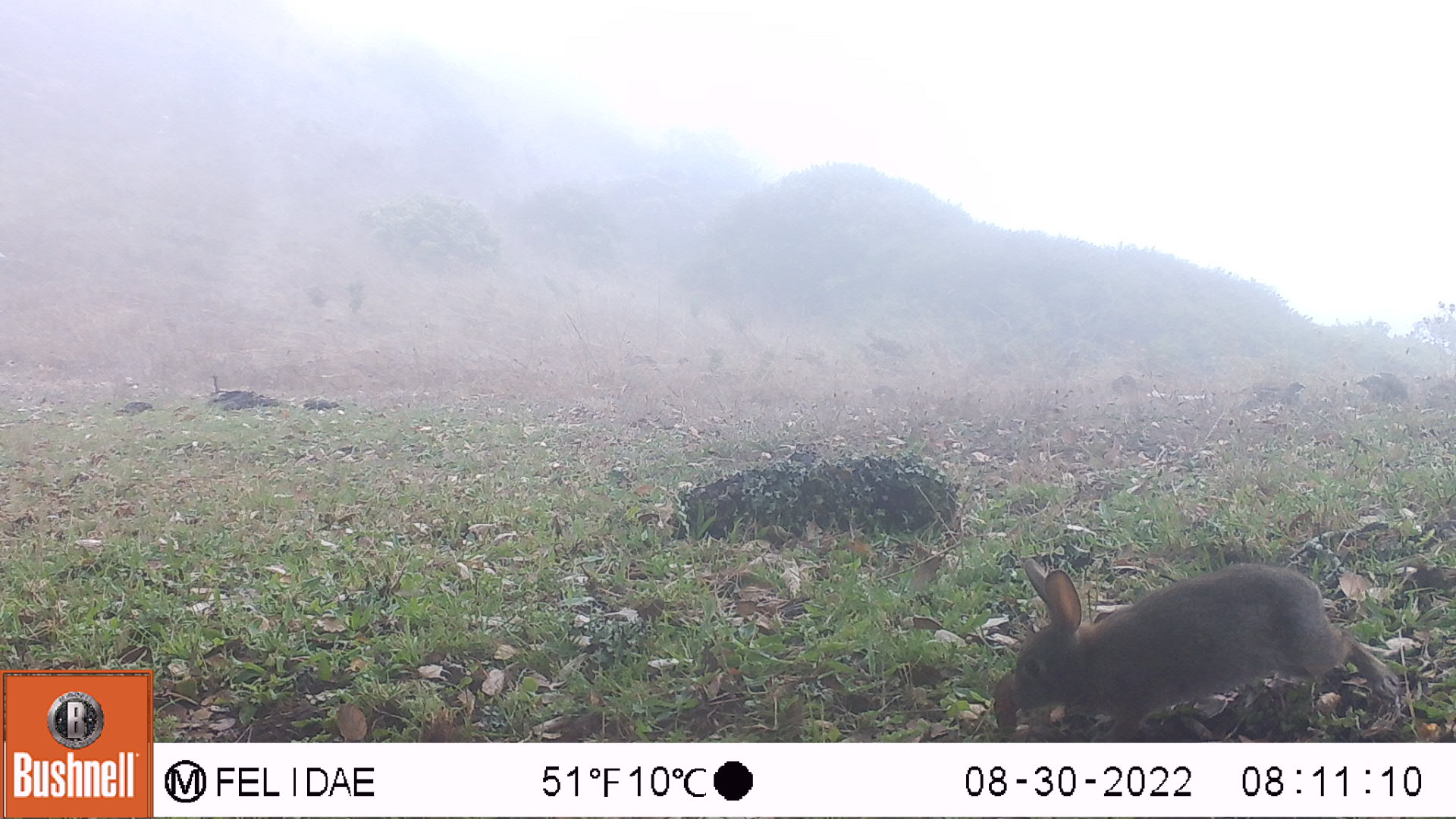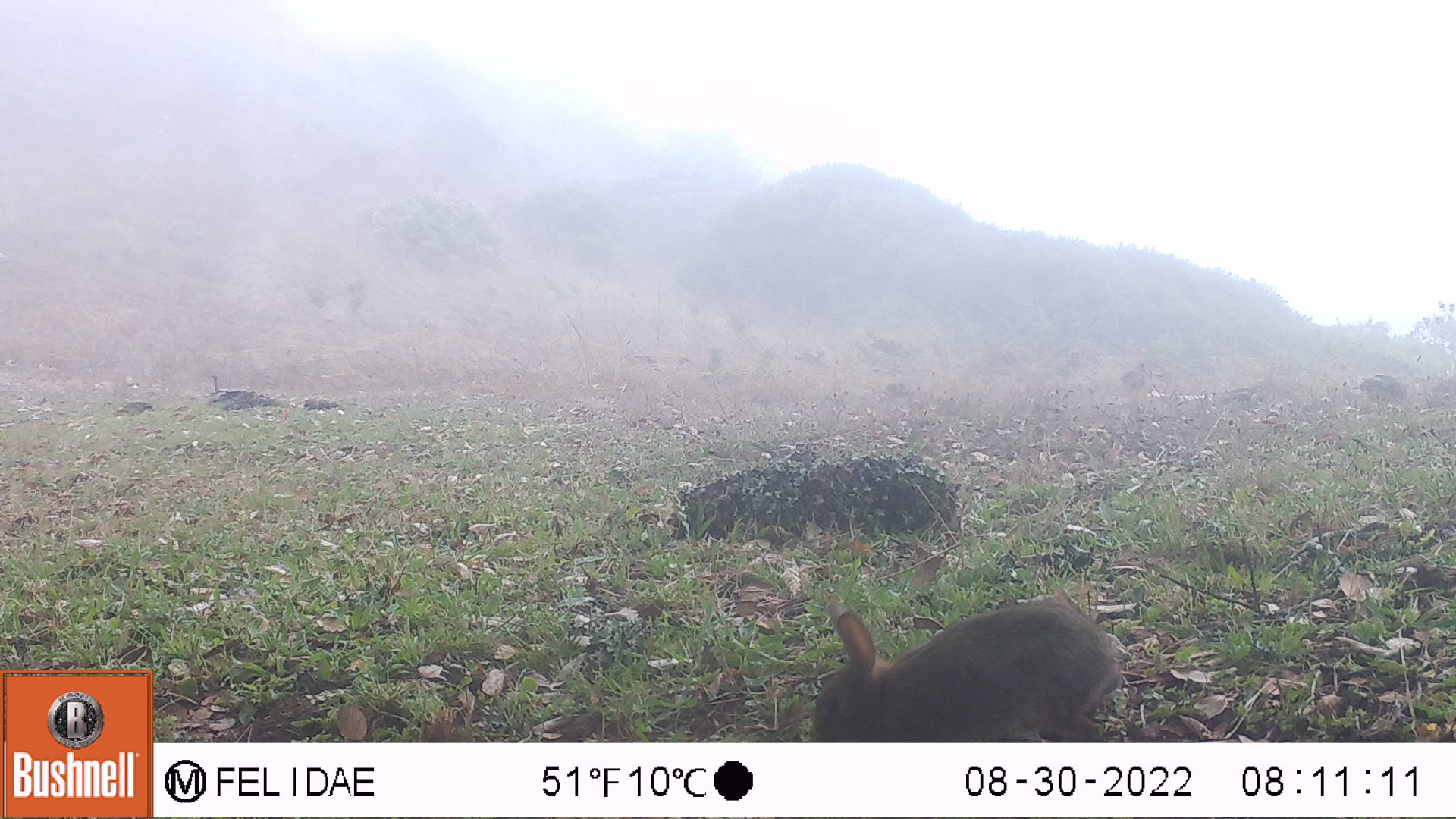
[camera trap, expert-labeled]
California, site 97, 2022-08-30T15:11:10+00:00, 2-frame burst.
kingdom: Animalia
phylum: Chordata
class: Mammalia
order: Lagomorpha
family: Leporidae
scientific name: Leporidae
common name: rabbit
Rabbit (Leporidae).